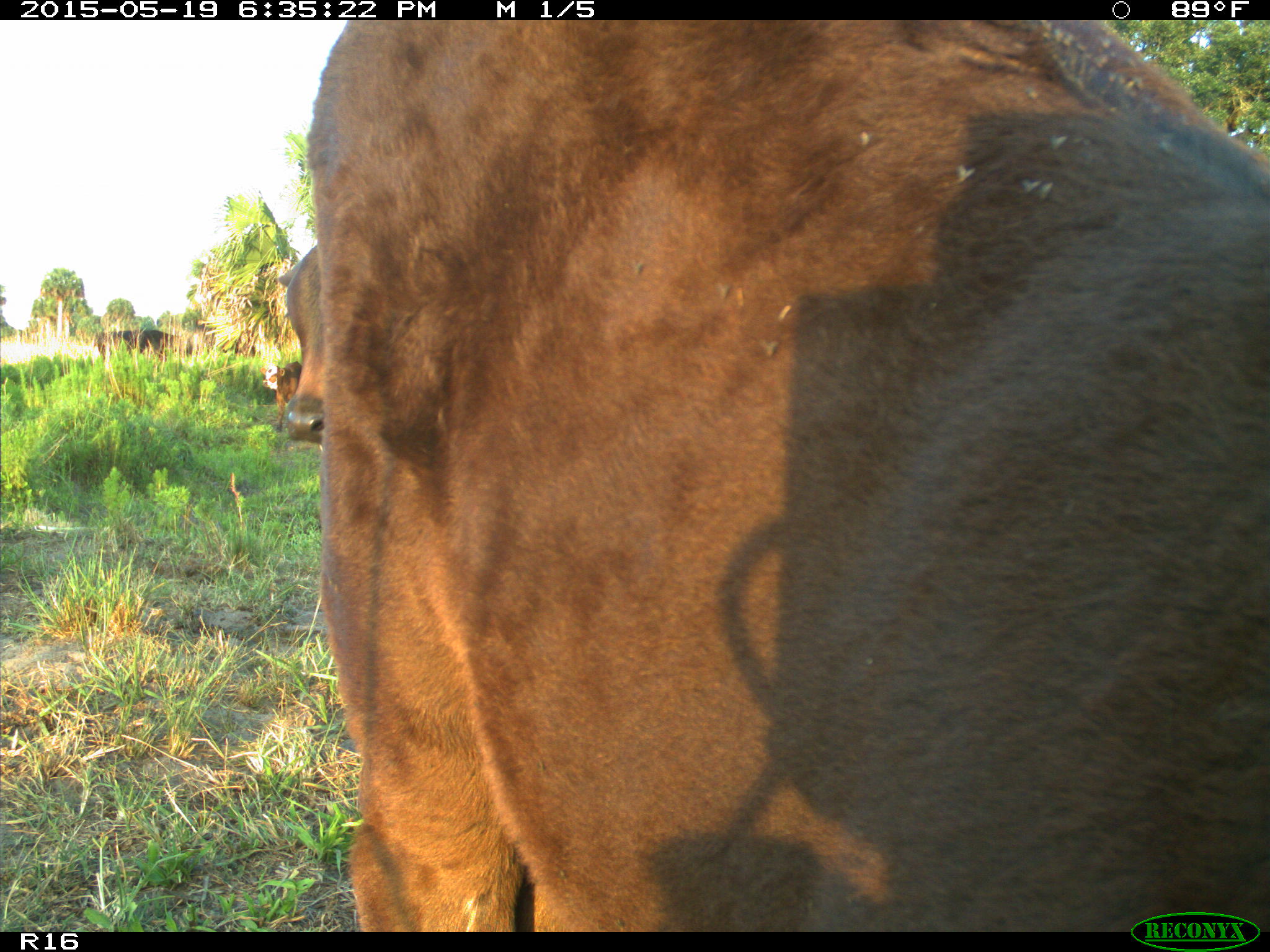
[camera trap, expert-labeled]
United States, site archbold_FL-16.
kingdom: Animalia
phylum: Chordata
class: Mammalia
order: Artiodactyla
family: Bovidae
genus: Bos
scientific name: Bos taurus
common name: domestic cow